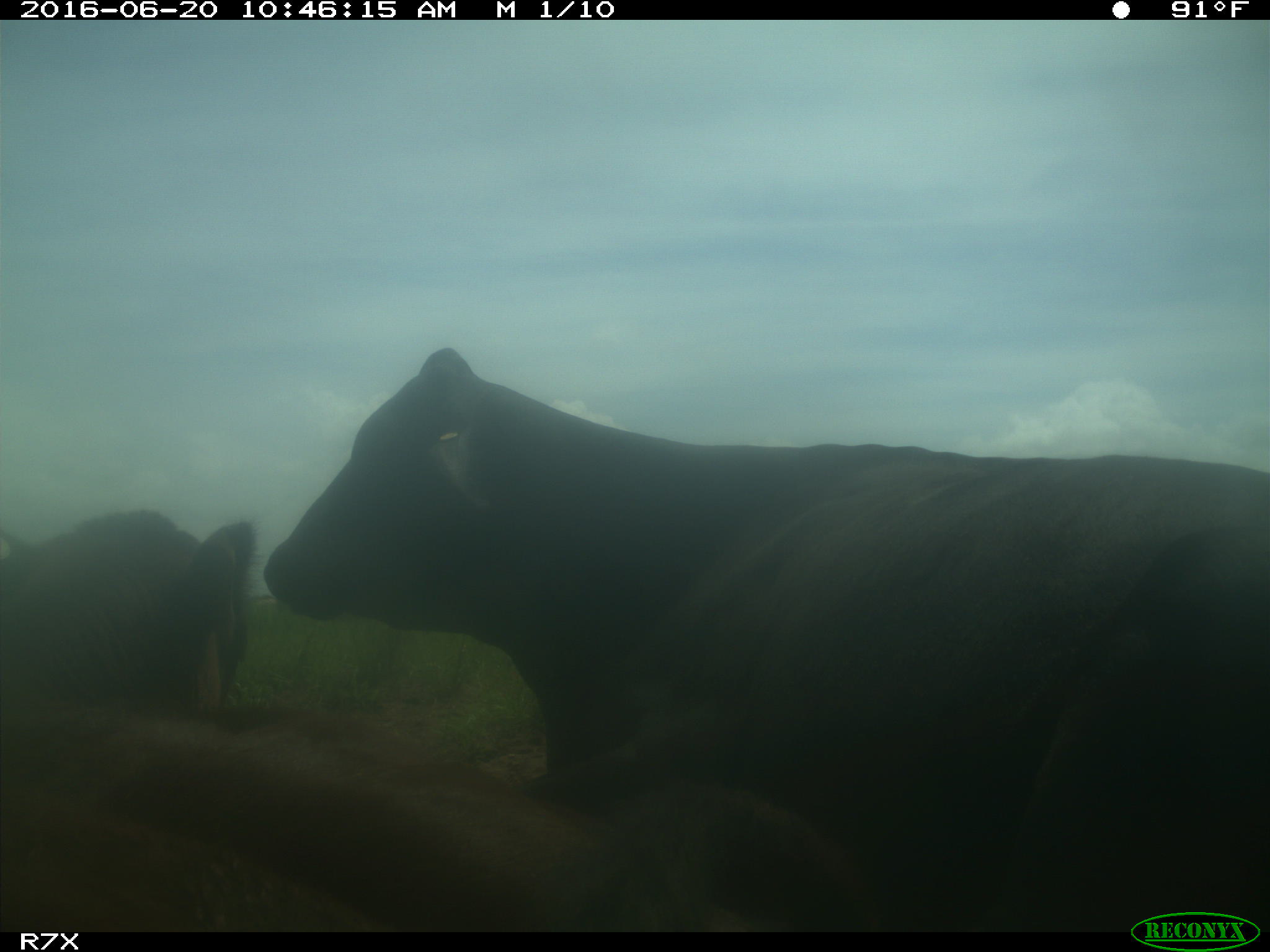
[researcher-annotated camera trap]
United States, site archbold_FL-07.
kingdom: Animalia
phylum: Chordata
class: Mammalia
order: Artiodactyla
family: Bovidae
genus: Bos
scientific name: Bos taurus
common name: domestic cow